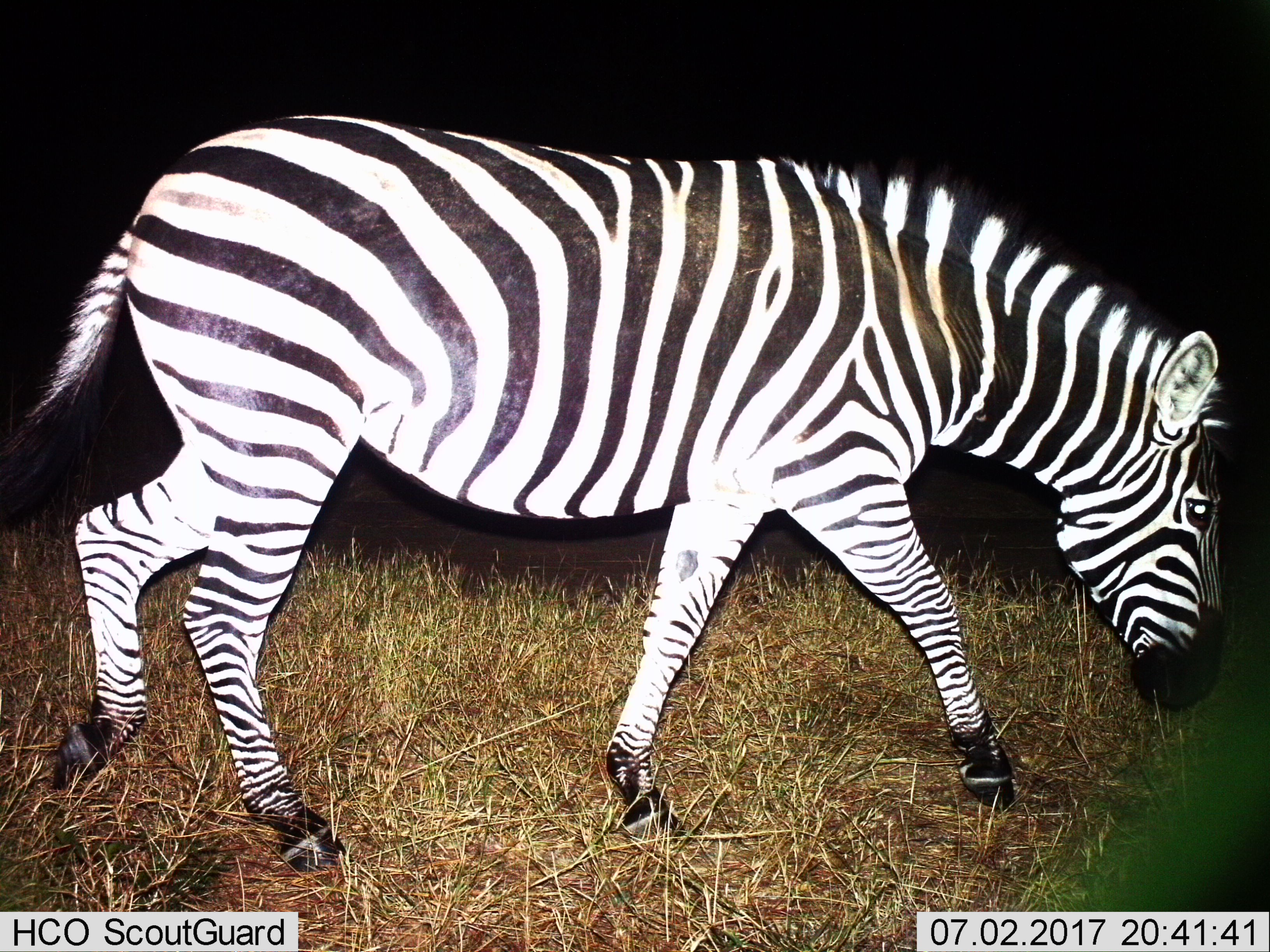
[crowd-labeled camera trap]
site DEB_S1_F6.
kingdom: Animalia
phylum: Chordata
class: Mammalia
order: Perissodactyla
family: Equidae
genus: Equus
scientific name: Equus quagga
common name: plains zebra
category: zebraplains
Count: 1.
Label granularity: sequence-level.